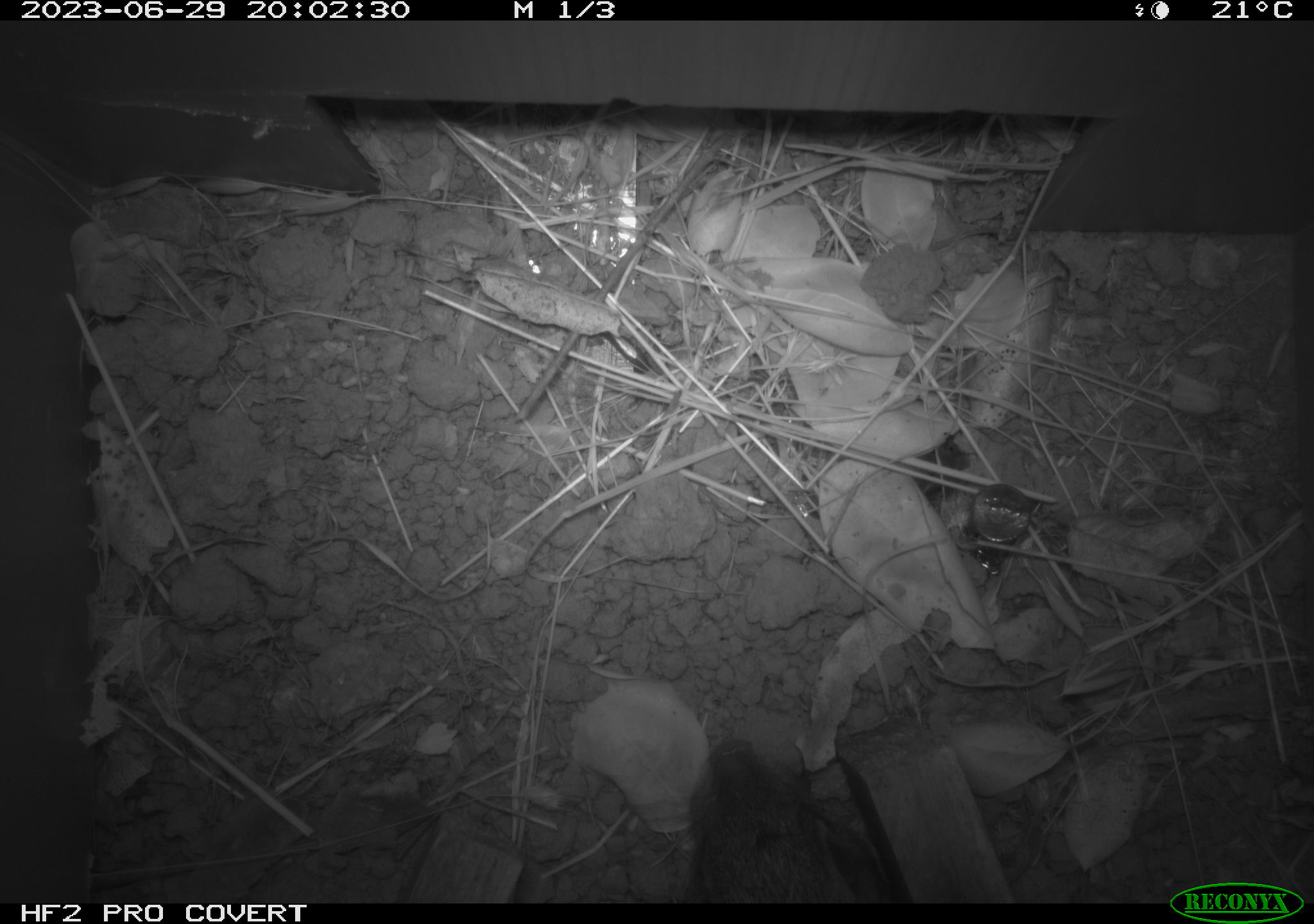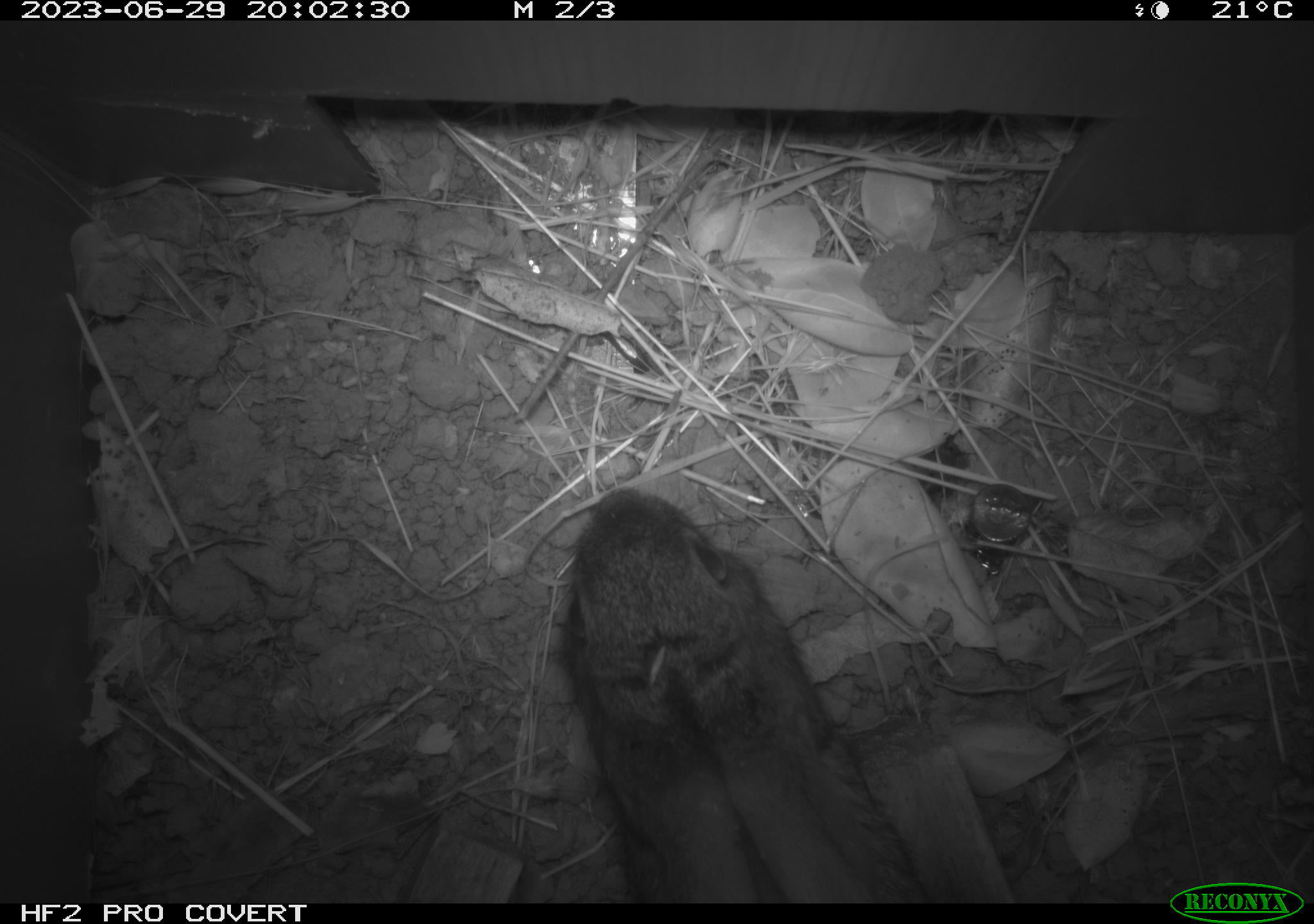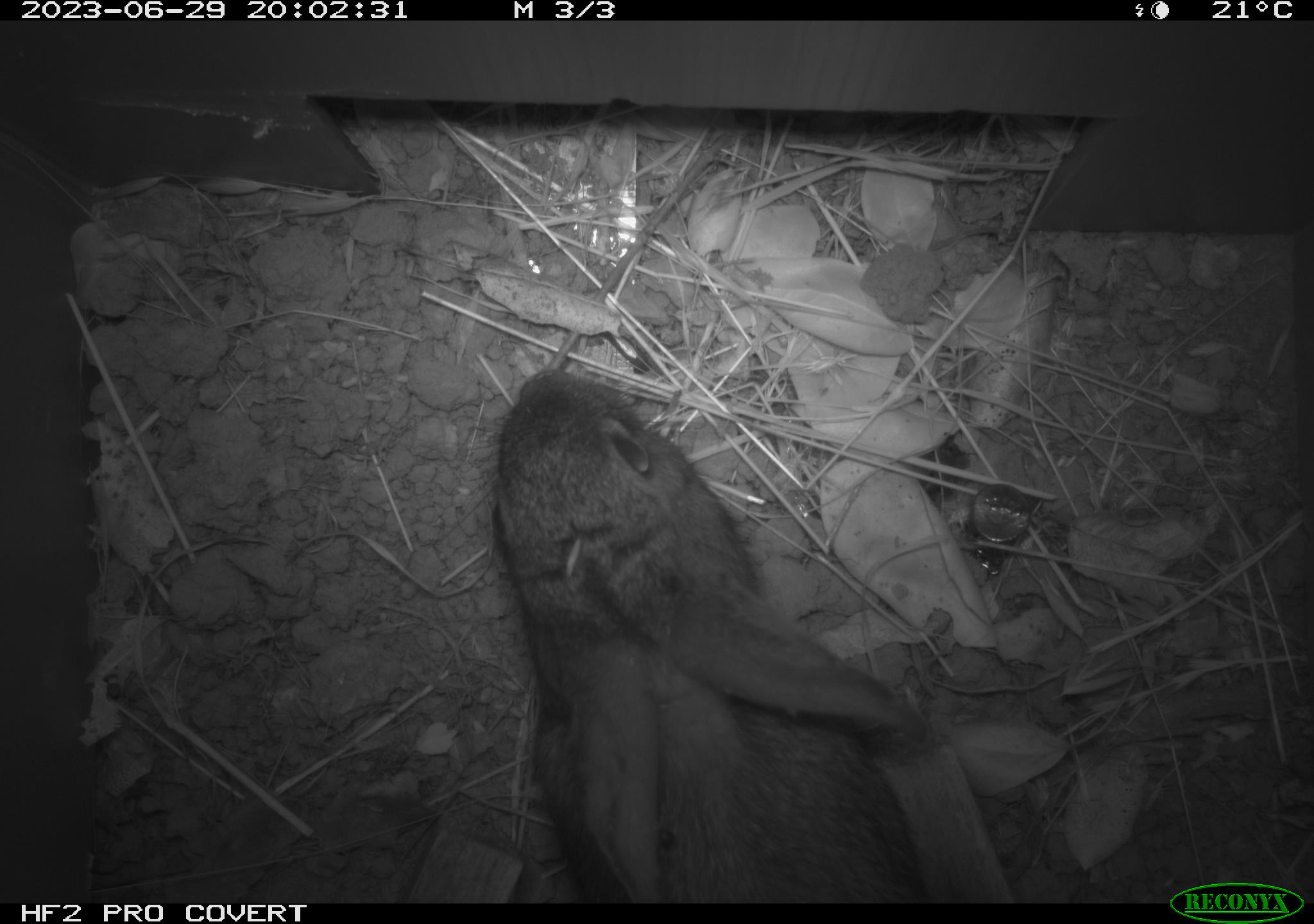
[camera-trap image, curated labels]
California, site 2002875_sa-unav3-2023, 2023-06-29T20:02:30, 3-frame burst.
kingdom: Animalia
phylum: Chordata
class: Mammalia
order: Lagomorpha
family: Leporidae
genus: Sylvilagus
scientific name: Sylvilagus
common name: cottontail rabbits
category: sylvilagus species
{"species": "sylvilagus species (cottontail rabbits) (Sylvilagus)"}